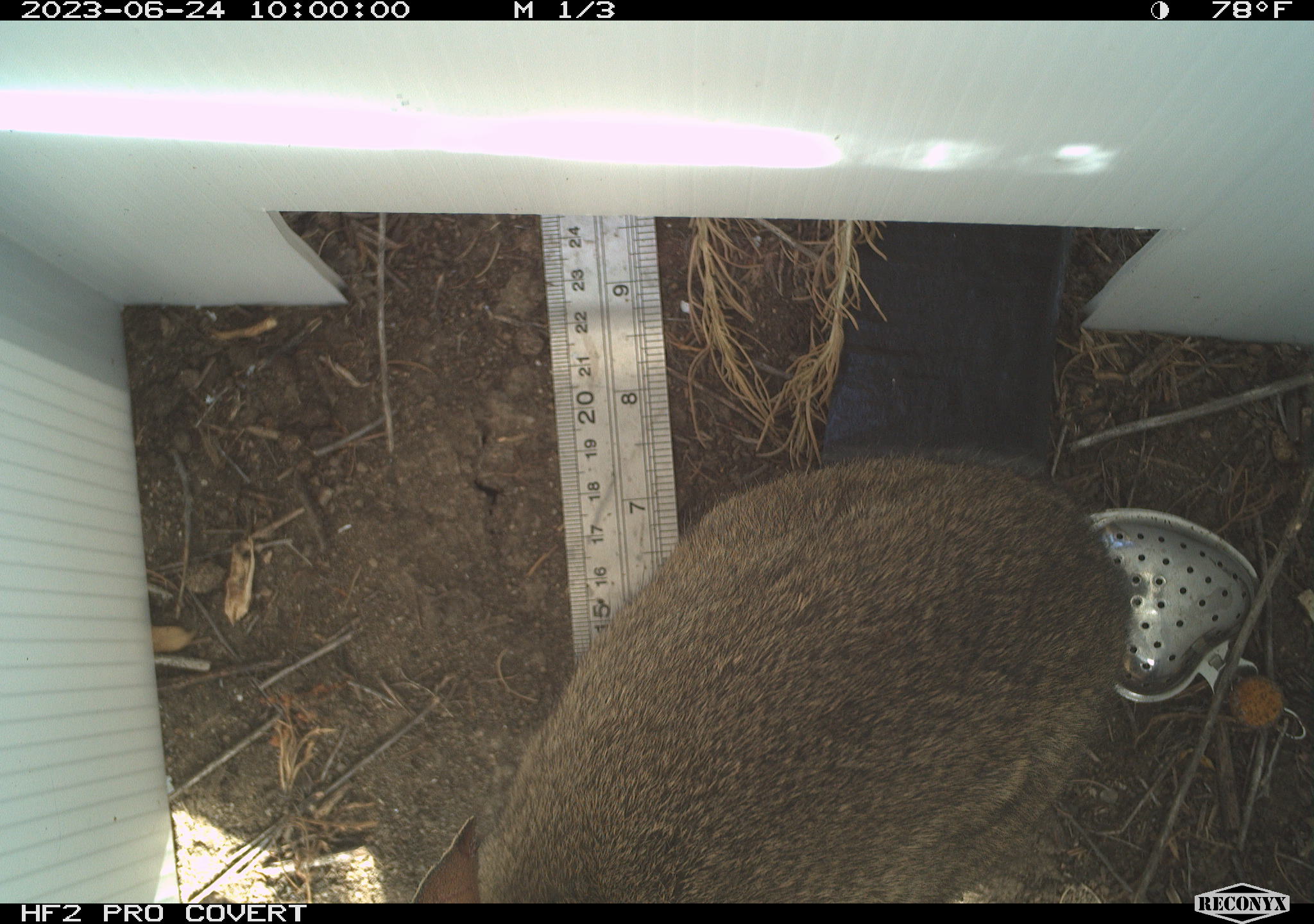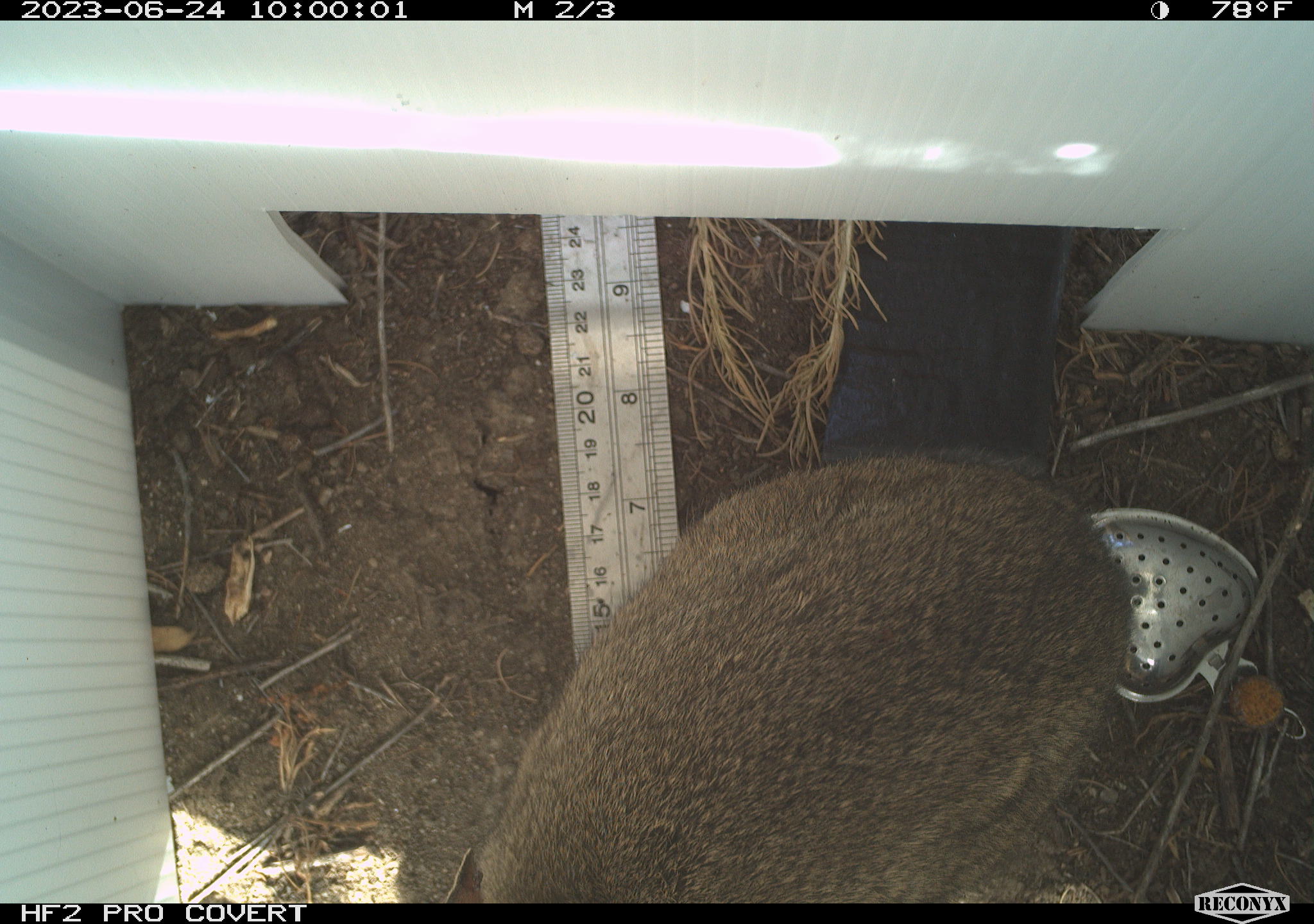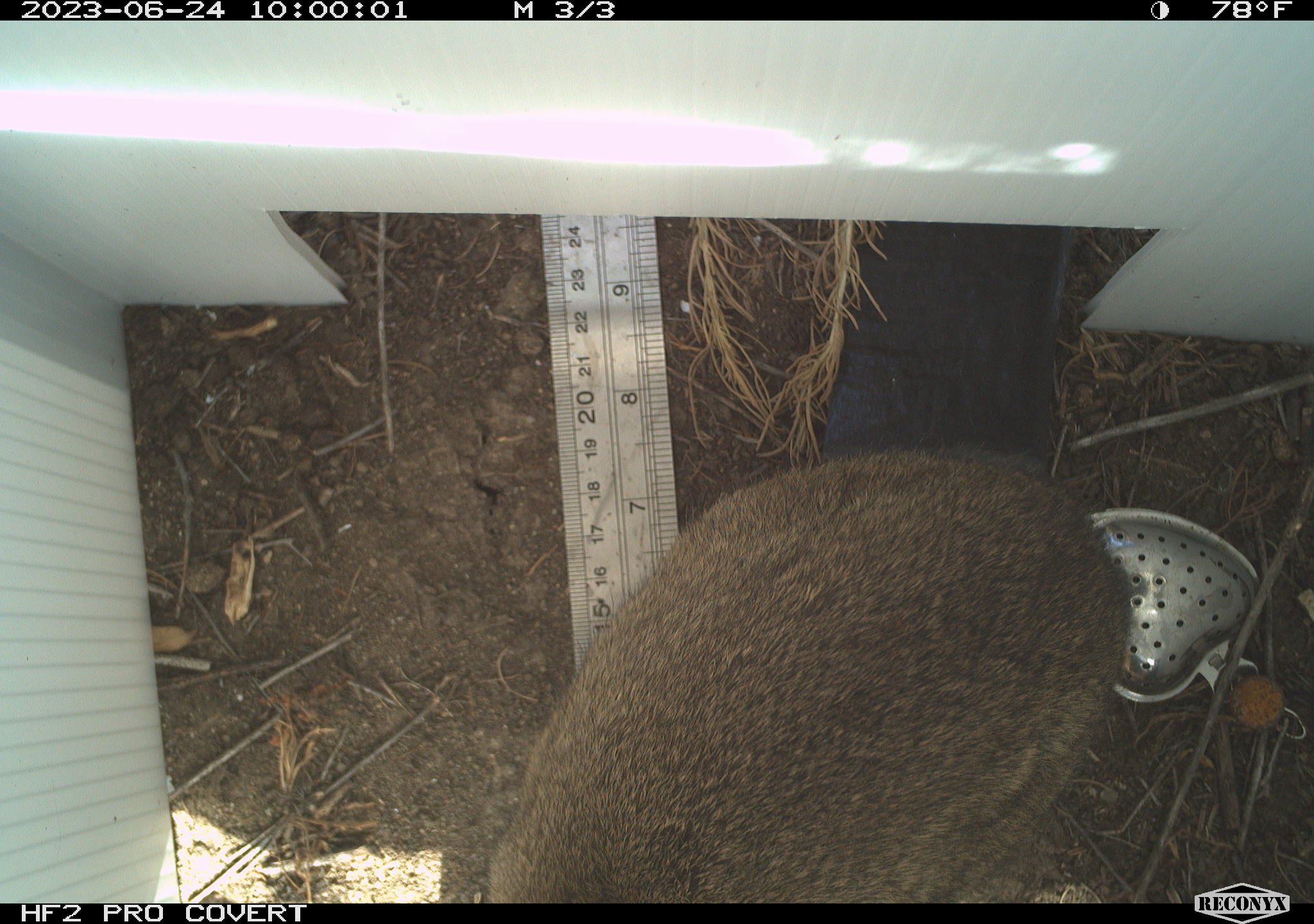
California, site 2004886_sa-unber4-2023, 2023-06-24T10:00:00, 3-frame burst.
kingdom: Animalia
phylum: Chordata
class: Mammalia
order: Lagomorpha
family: Leporidae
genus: Sylvilagus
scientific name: Sylvilagus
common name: cottontail rabbits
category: sylvilagus species